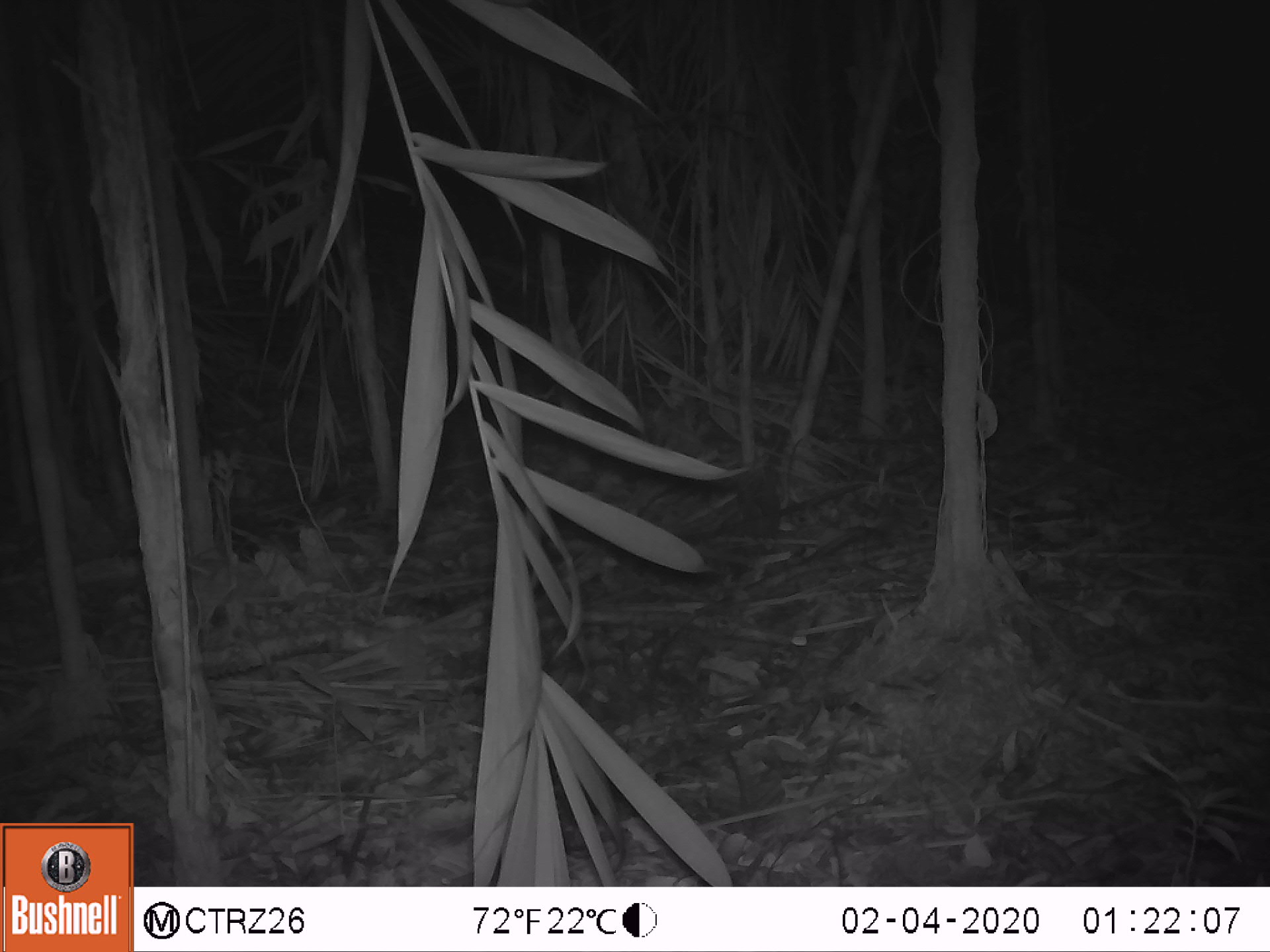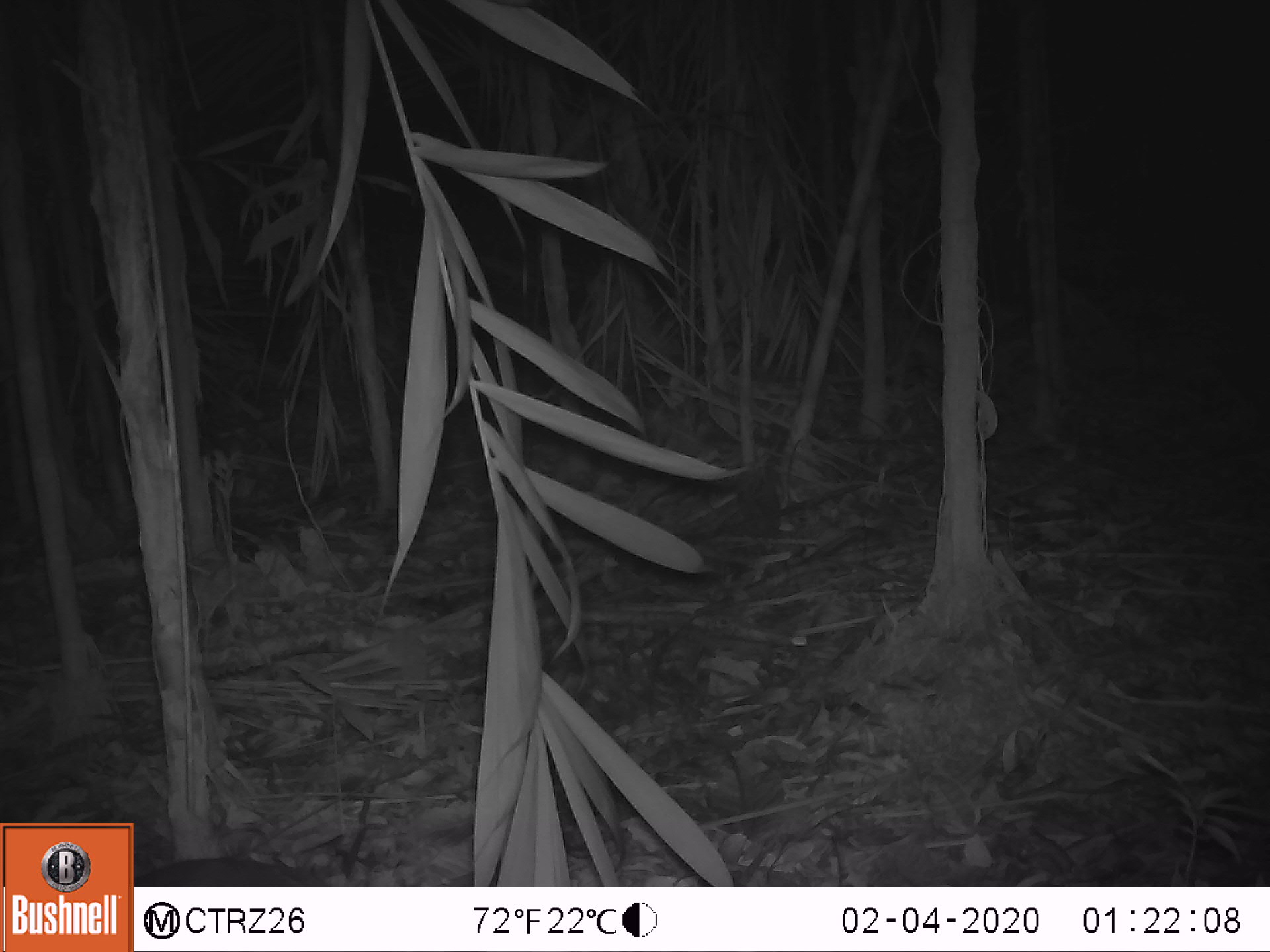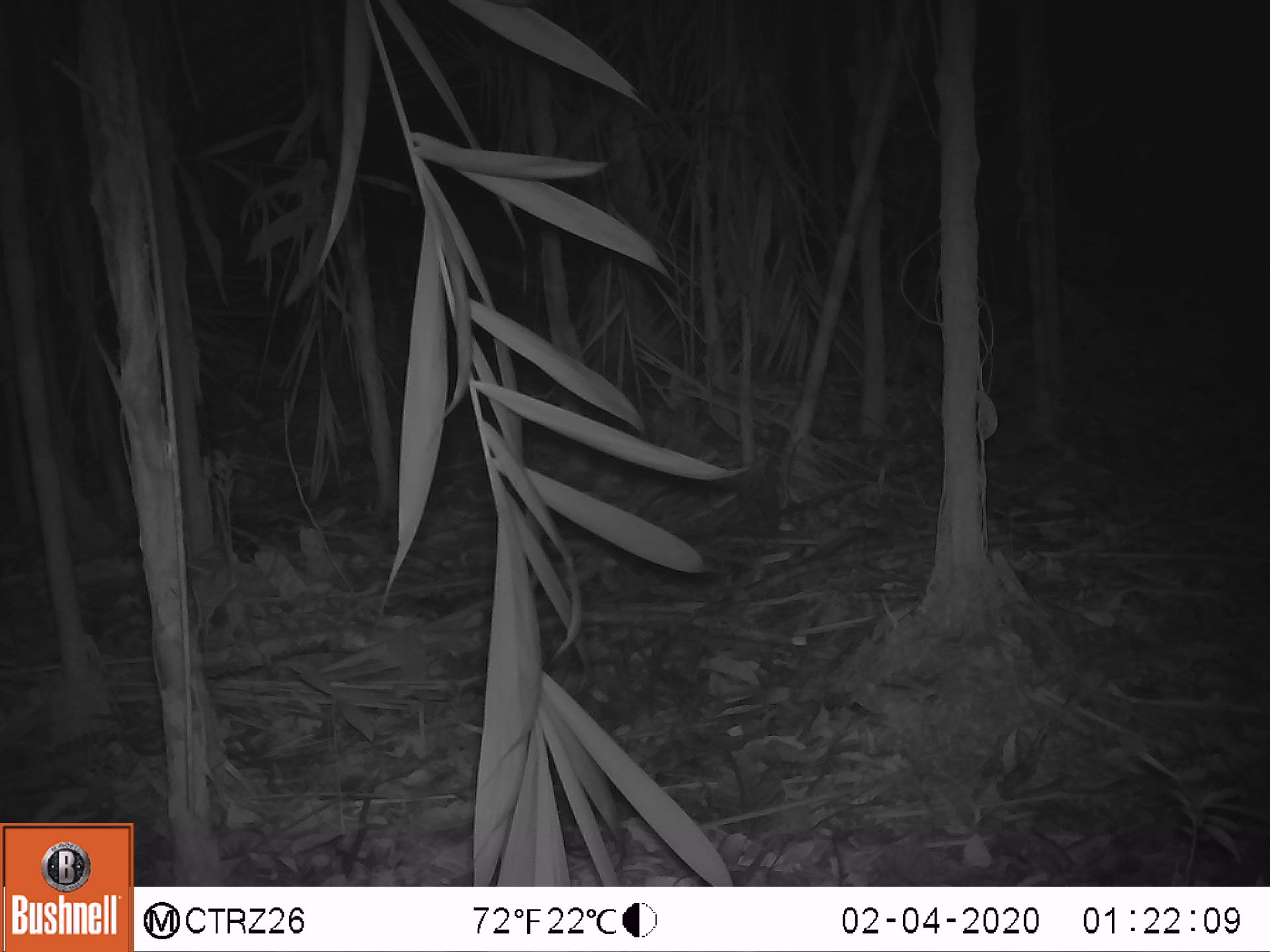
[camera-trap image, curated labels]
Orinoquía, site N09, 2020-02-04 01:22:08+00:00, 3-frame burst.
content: unidentified animal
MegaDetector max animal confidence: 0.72